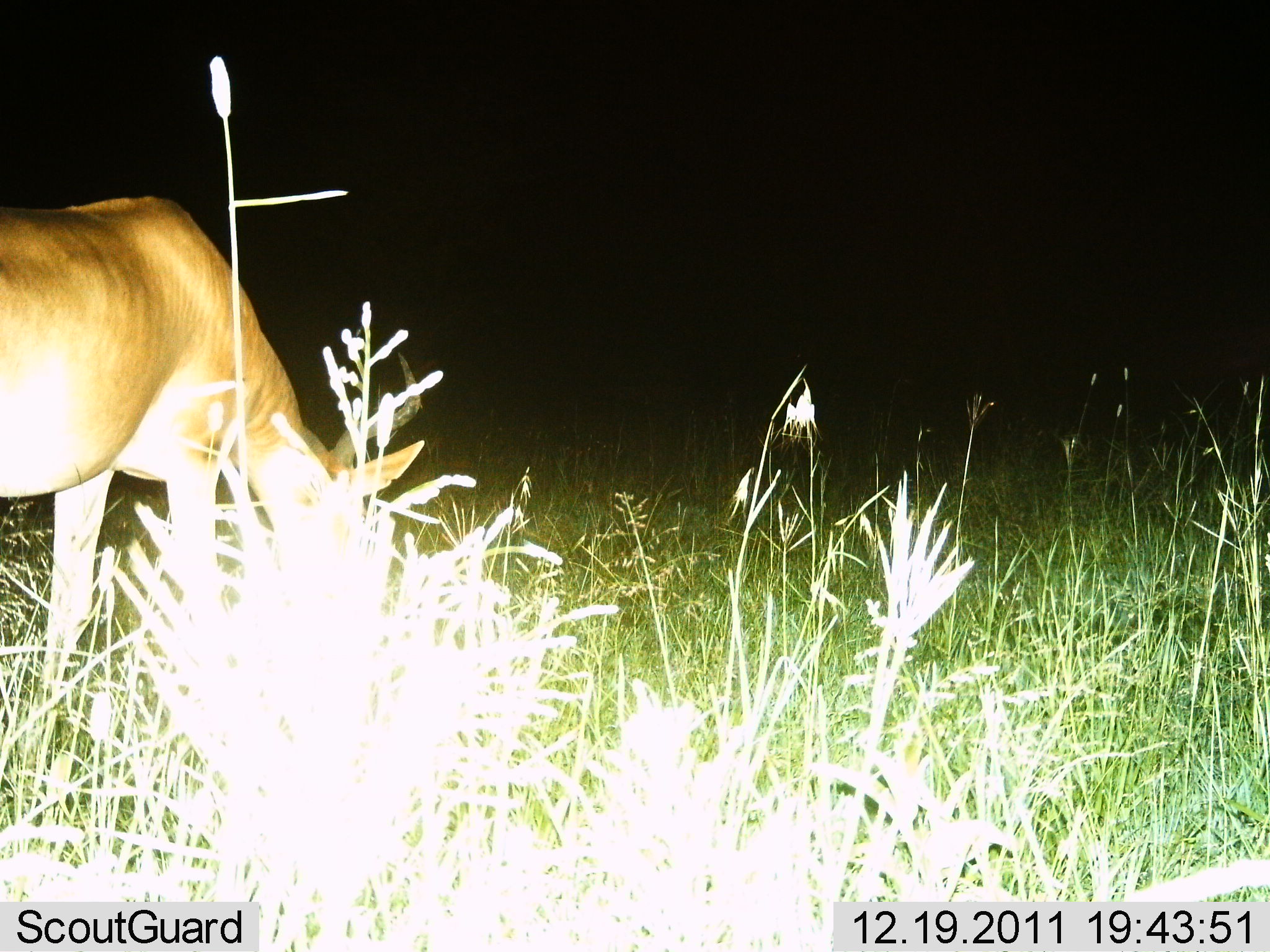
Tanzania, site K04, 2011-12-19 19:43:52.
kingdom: Animalia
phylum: Chordata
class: Mammalia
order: Artiodactyla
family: Bovidae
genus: Alcelaphus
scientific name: Alcelaphus buselaphus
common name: hartebeest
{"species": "hartebeest (Alcelaphus buselaphus)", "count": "1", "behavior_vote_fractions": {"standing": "33%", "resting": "8%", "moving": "0%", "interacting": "0%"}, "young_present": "8%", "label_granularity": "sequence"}